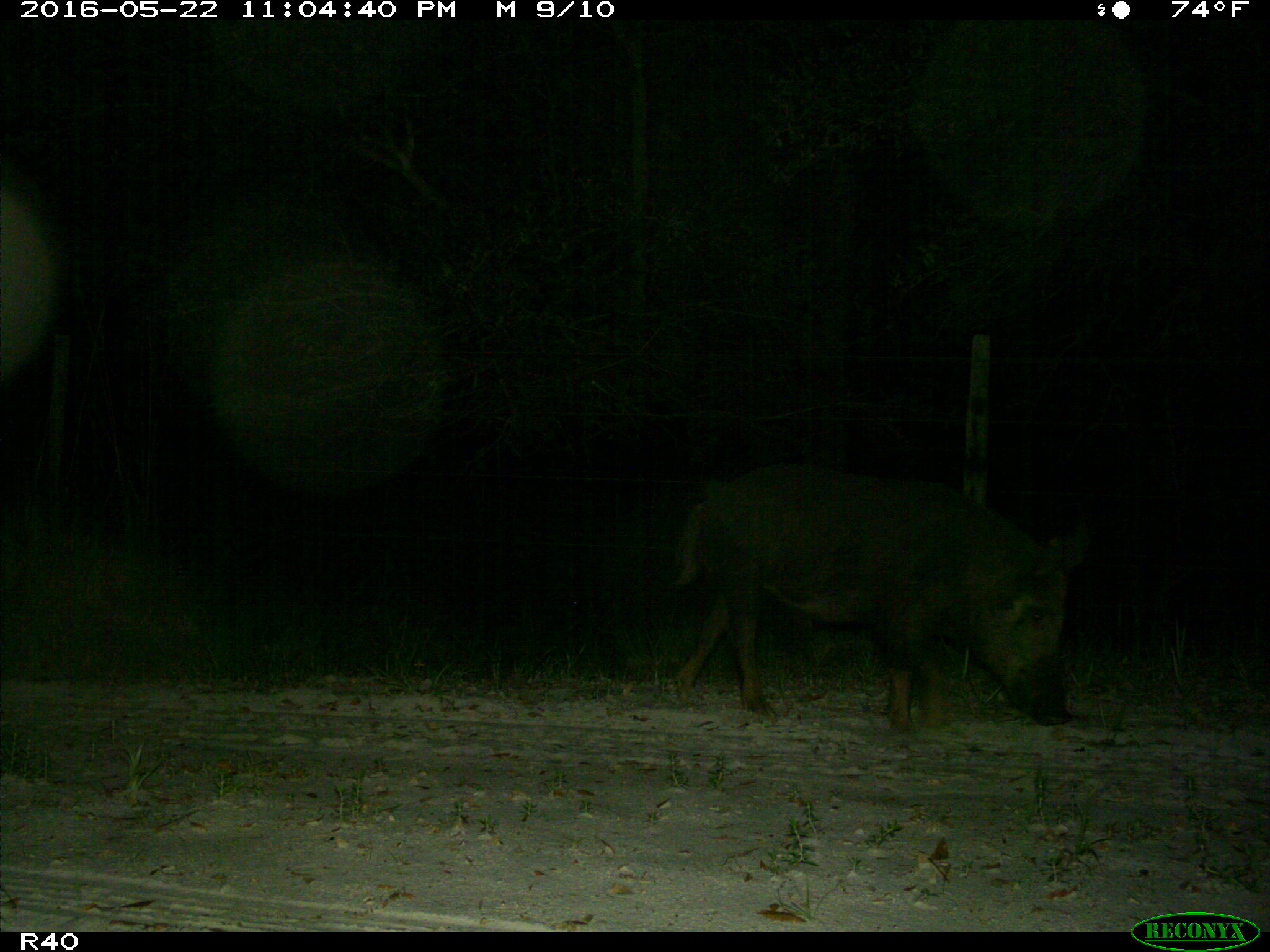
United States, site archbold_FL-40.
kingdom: Animalia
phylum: Chordata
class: Mammalia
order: Artiodactyla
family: Suidae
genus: Sus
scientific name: Sus scrofa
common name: wild boar